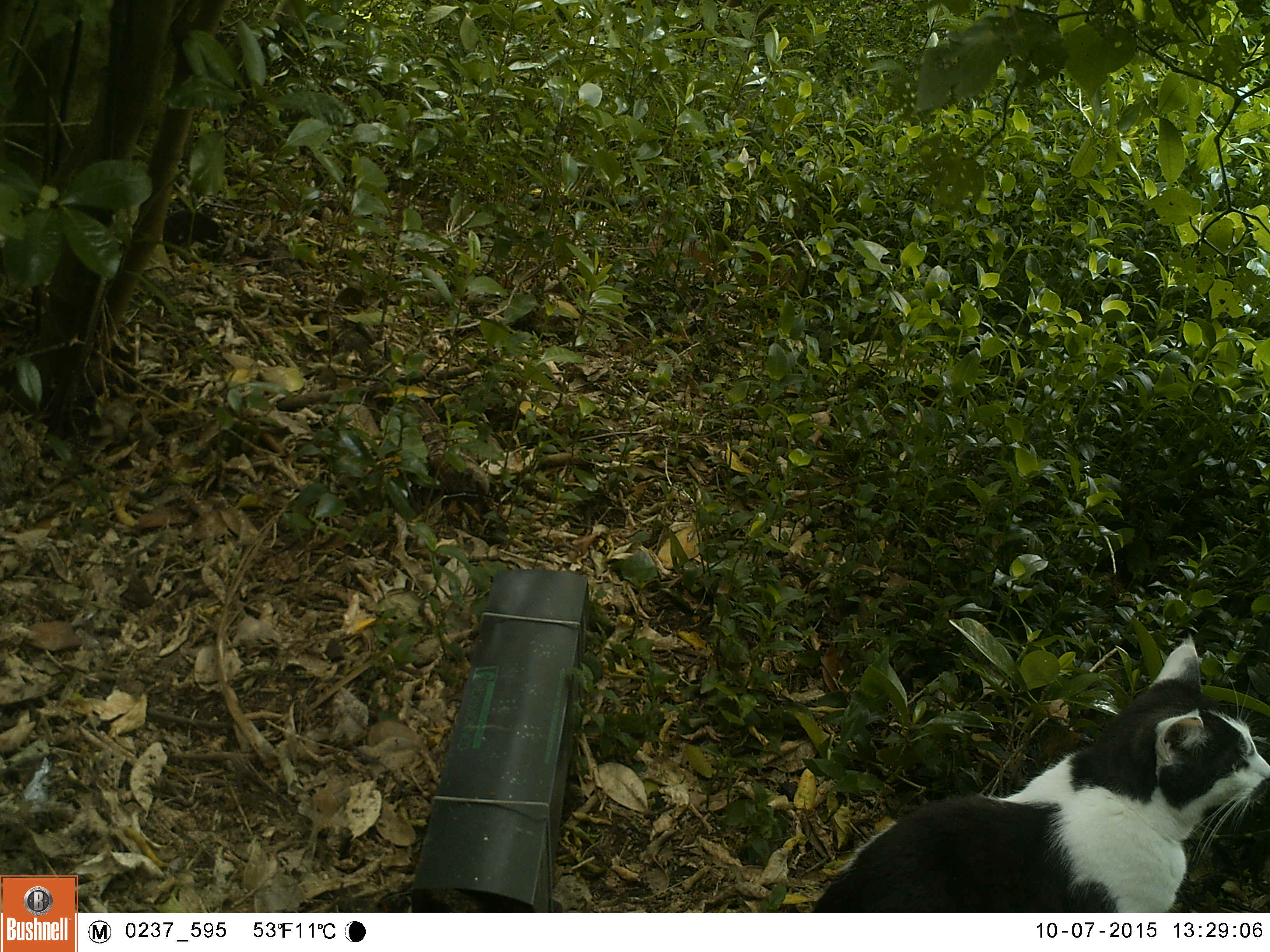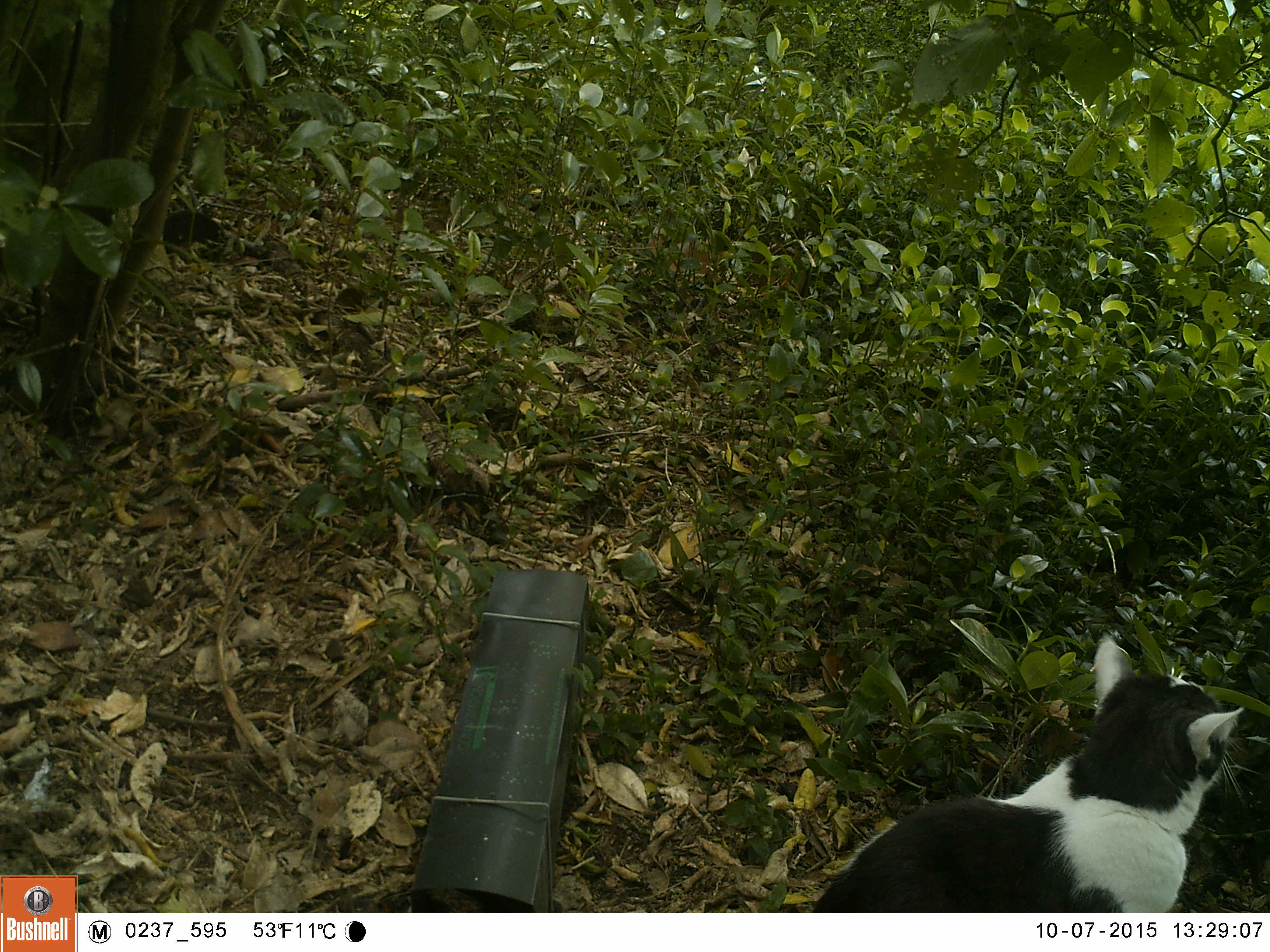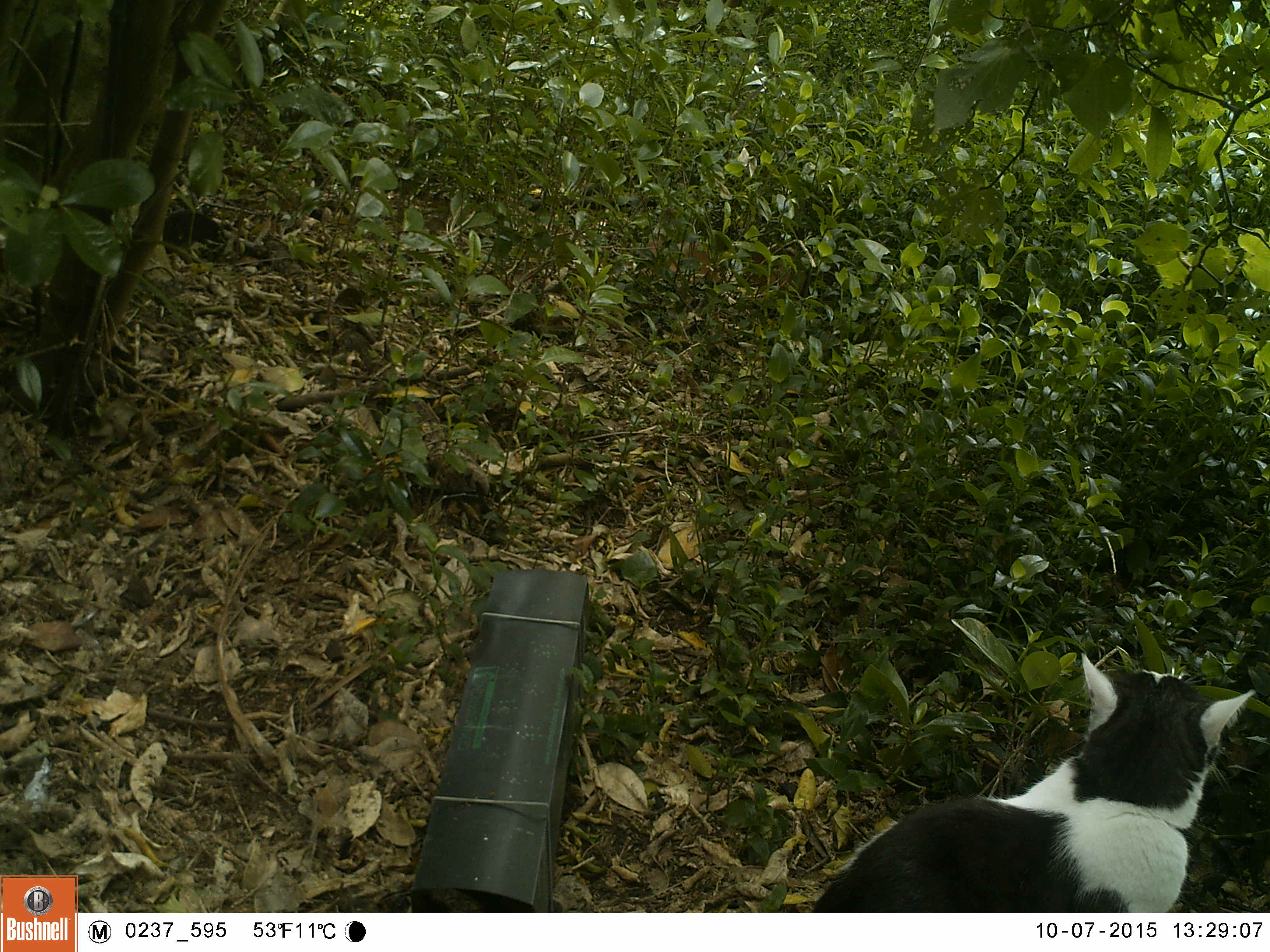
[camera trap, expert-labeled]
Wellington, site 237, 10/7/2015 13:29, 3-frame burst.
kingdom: Animalia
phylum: Chordata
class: Mammalia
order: Carnivora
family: Felidae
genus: Felis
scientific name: Felis catus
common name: cat